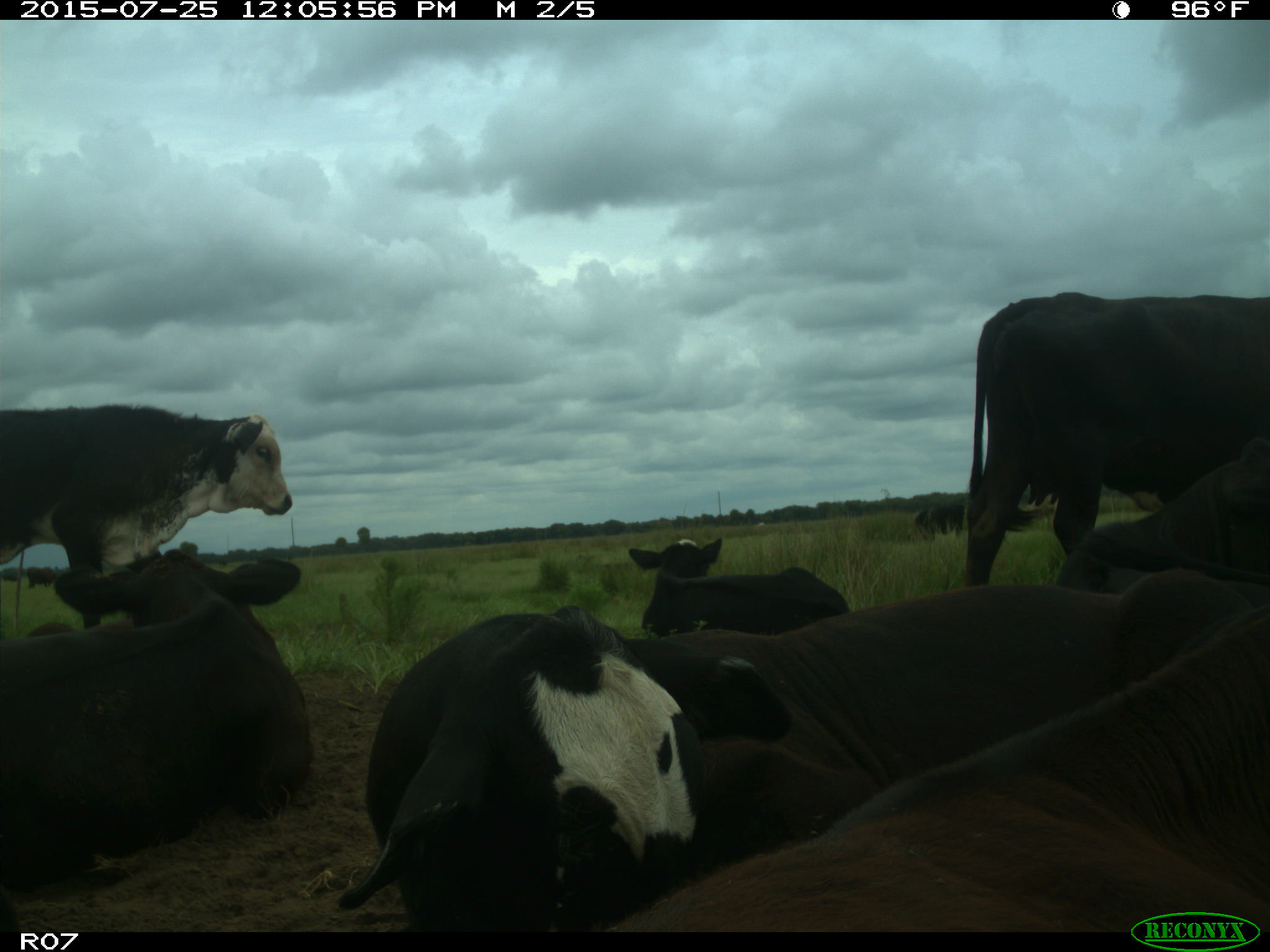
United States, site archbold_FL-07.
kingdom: Animalia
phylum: Chordata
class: Mammalia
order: Artiodactyla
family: Bovidae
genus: Bos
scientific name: Bos taurus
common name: domestic cow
Bos taurus (domestic cow).